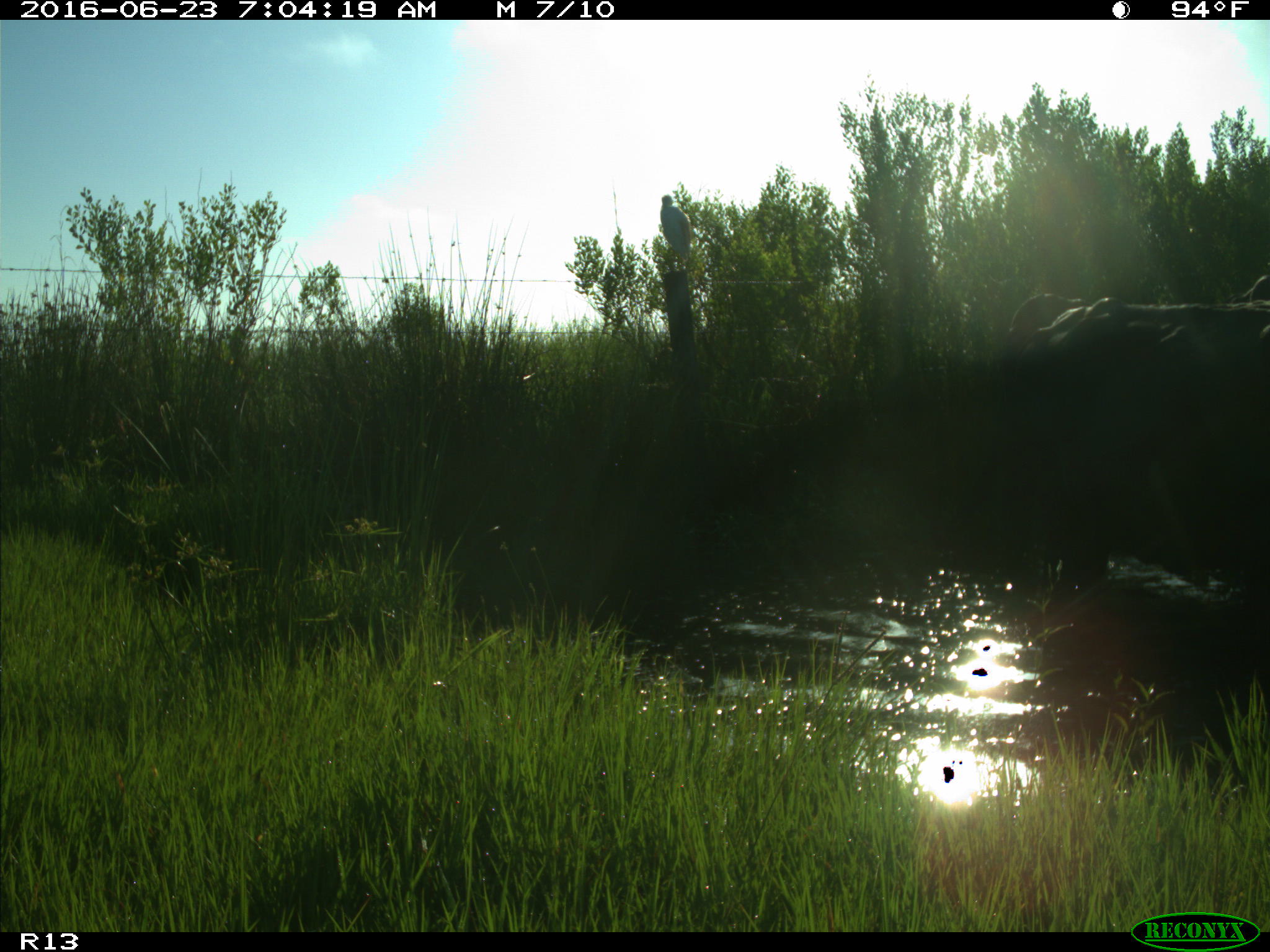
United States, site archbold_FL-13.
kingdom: Animalia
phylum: Chordata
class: Mammalia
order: Artiodactyla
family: Bovidae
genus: Bos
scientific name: Bos taurus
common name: domestic cow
Bos taurus (domestic cow).